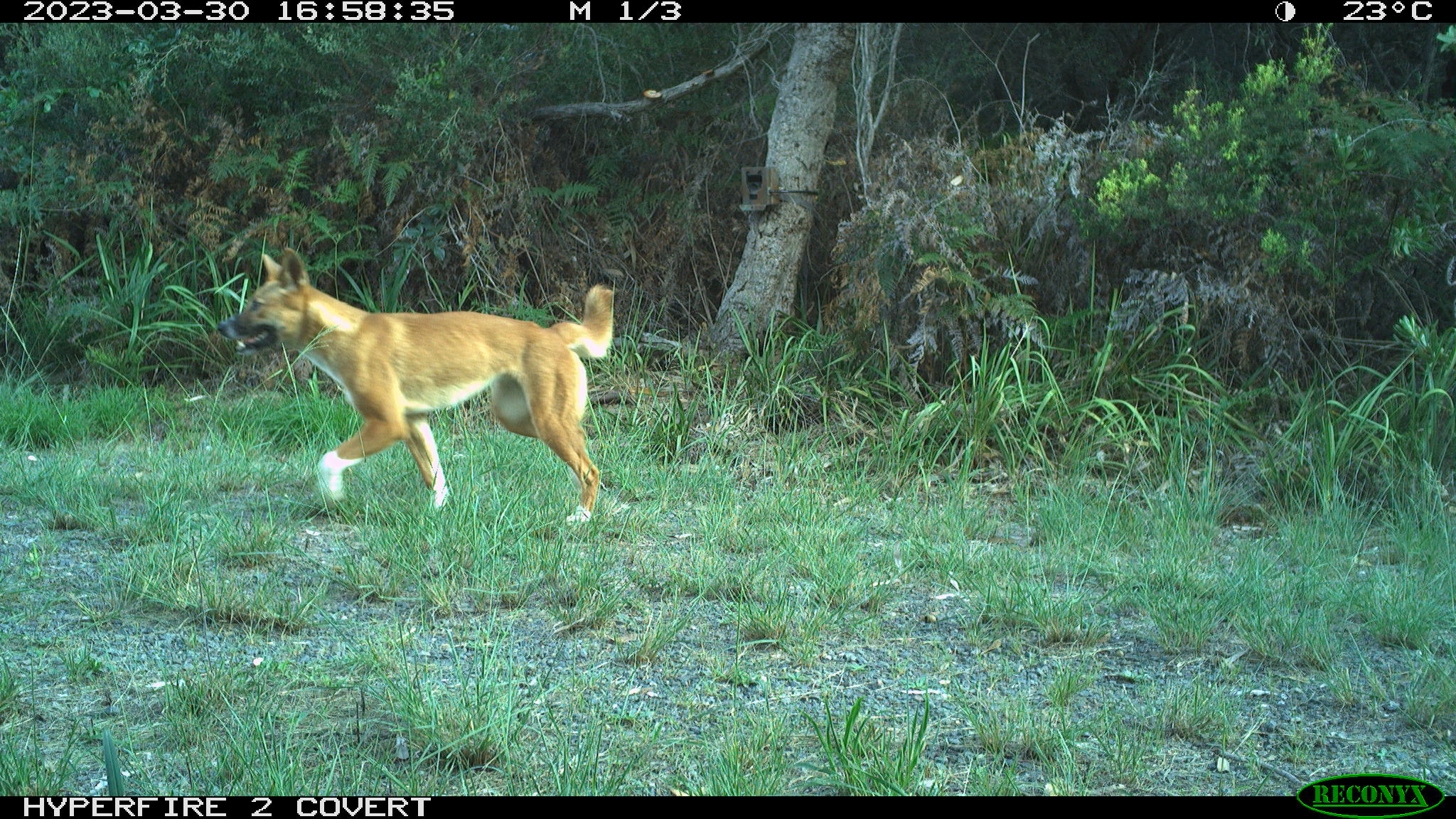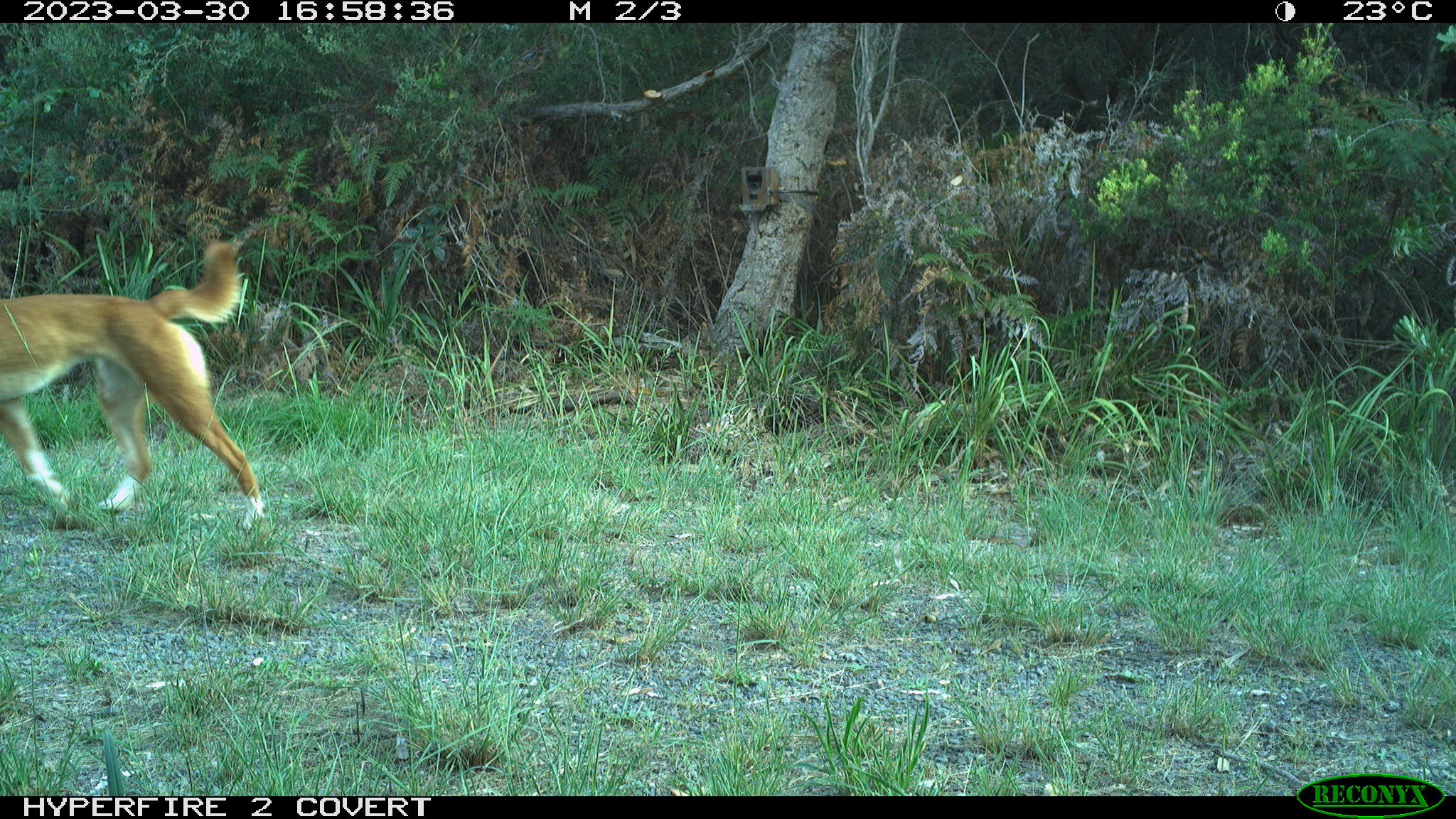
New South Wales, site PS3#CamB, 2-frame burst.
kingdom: Animalia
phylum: Chordata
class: Mammalia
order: Carnivora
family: Canidae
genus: Canis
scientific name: Canis familiaris dingo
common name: dingo